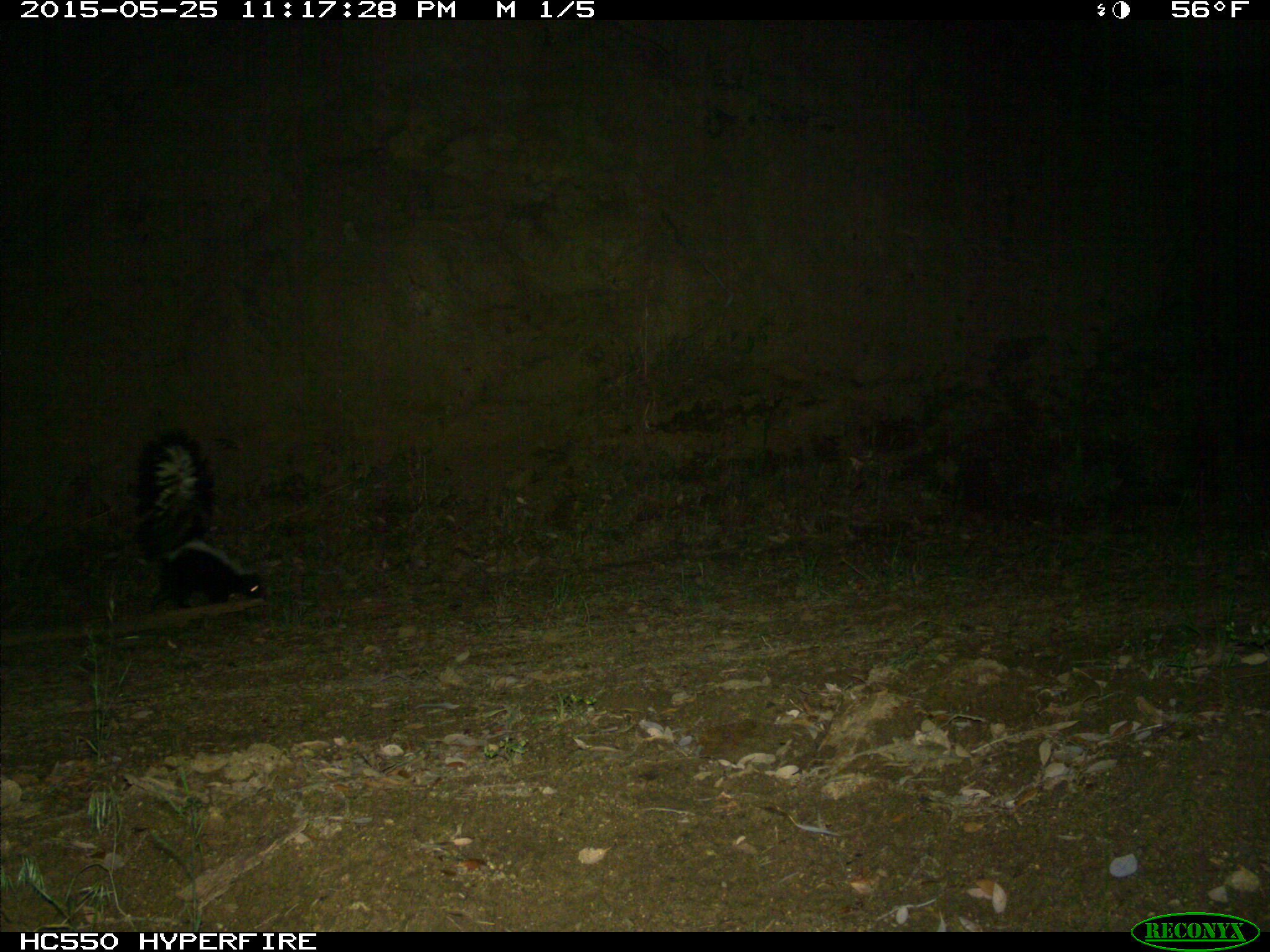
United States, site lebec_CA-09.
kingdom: Animalia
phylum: Chordata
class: Mammalia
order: Carnivora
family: Mephitidae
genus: Mephitis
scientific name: Mephitis mephitis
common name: striped skunk